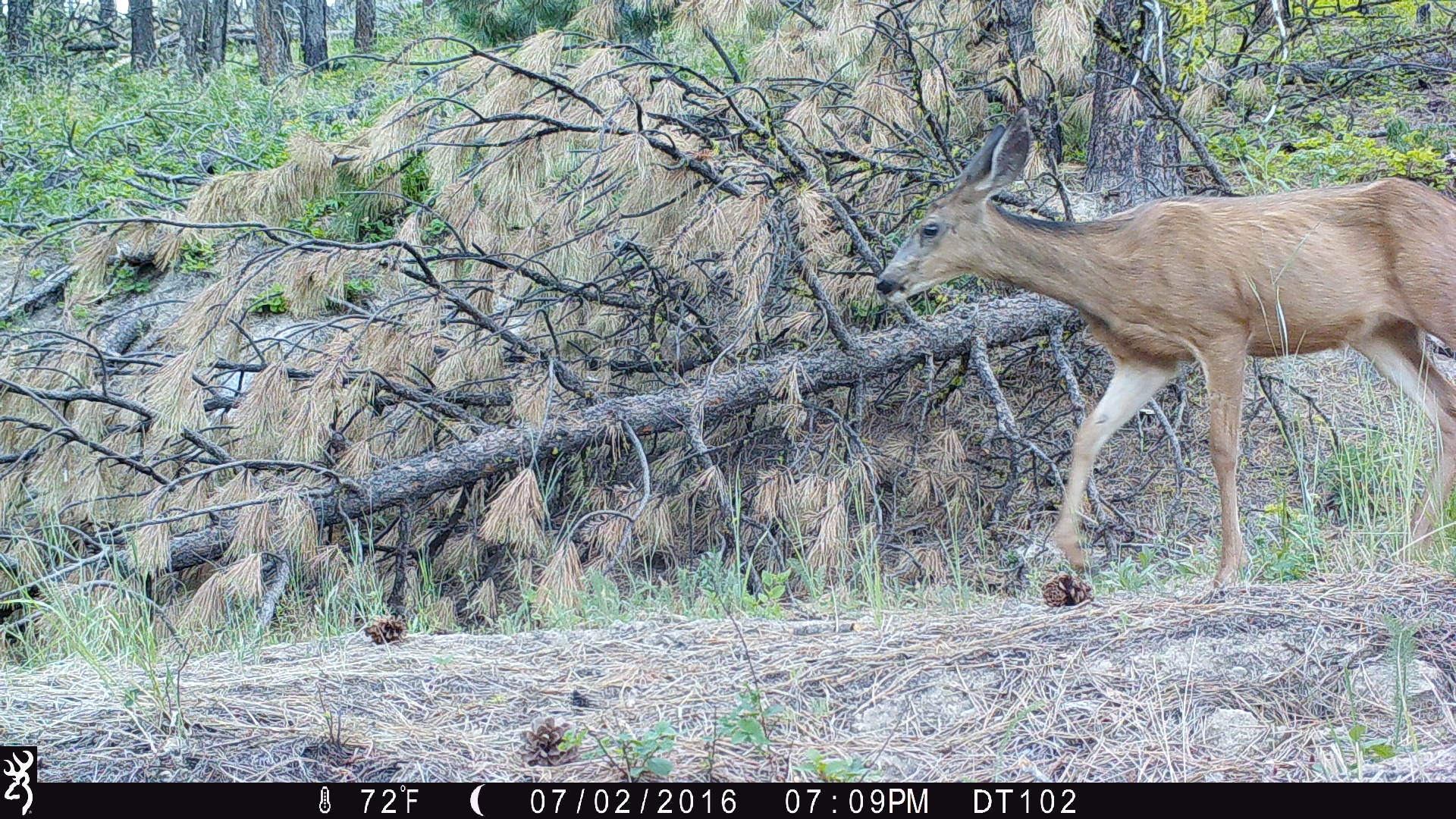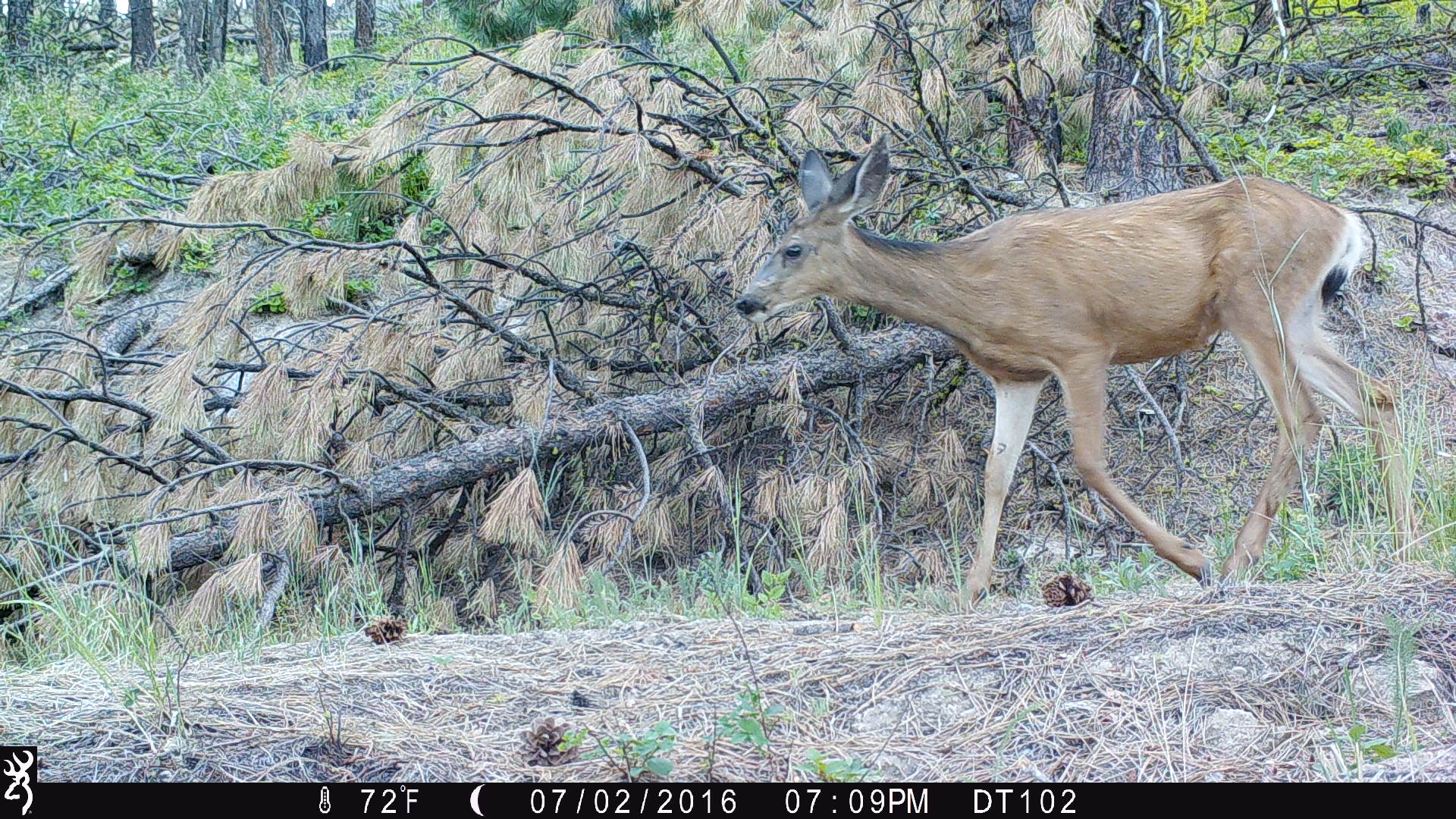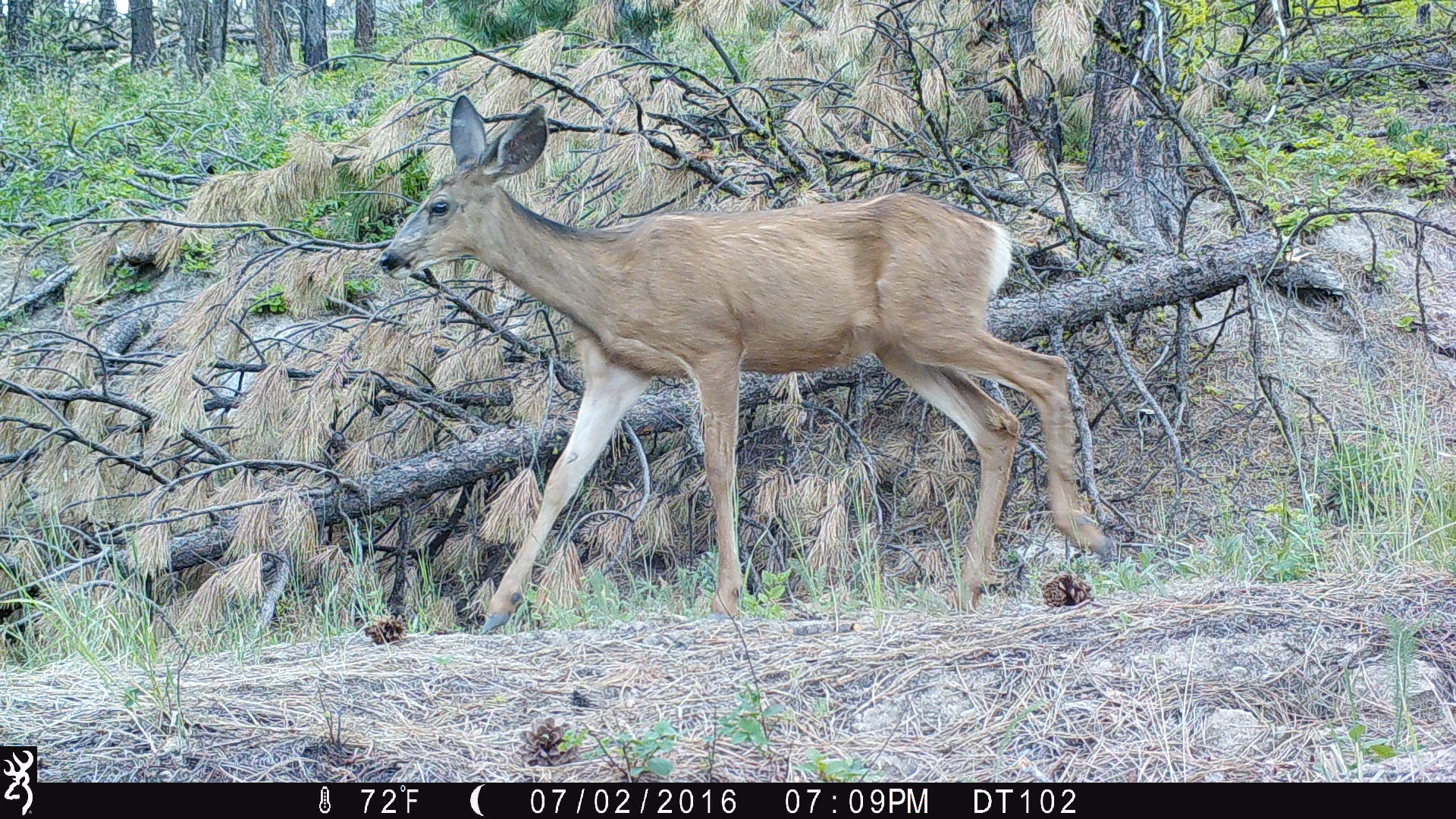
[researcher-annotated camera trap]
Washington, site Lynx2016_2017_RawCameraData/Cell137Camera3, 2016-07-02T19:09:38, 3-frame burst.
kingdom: Animalia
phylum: Chordata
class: Mammalia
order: Artiodactyla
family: Cervidae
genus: Odocoileus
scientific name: Odocoileus hemionus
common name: mule deer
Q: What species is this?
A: Odocoileus hemionus (mule deer).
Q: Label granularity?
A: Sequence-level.